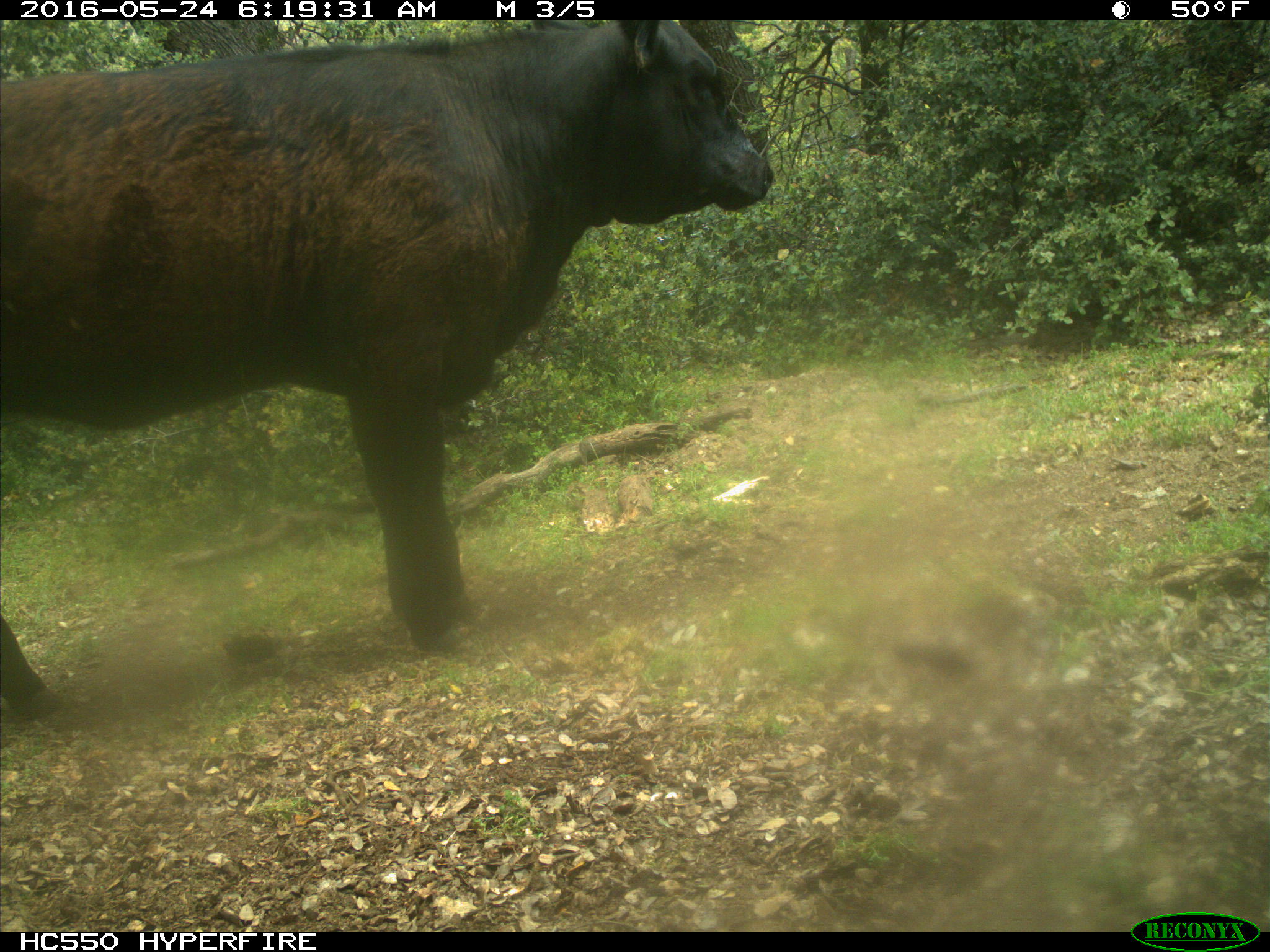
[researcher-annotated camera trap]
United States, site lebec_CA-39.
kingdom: Animalia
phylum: Chordata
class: Mammalia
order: Artiodactyla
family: Bovidae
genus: Bos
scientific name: Bos taurus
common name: domestic cow